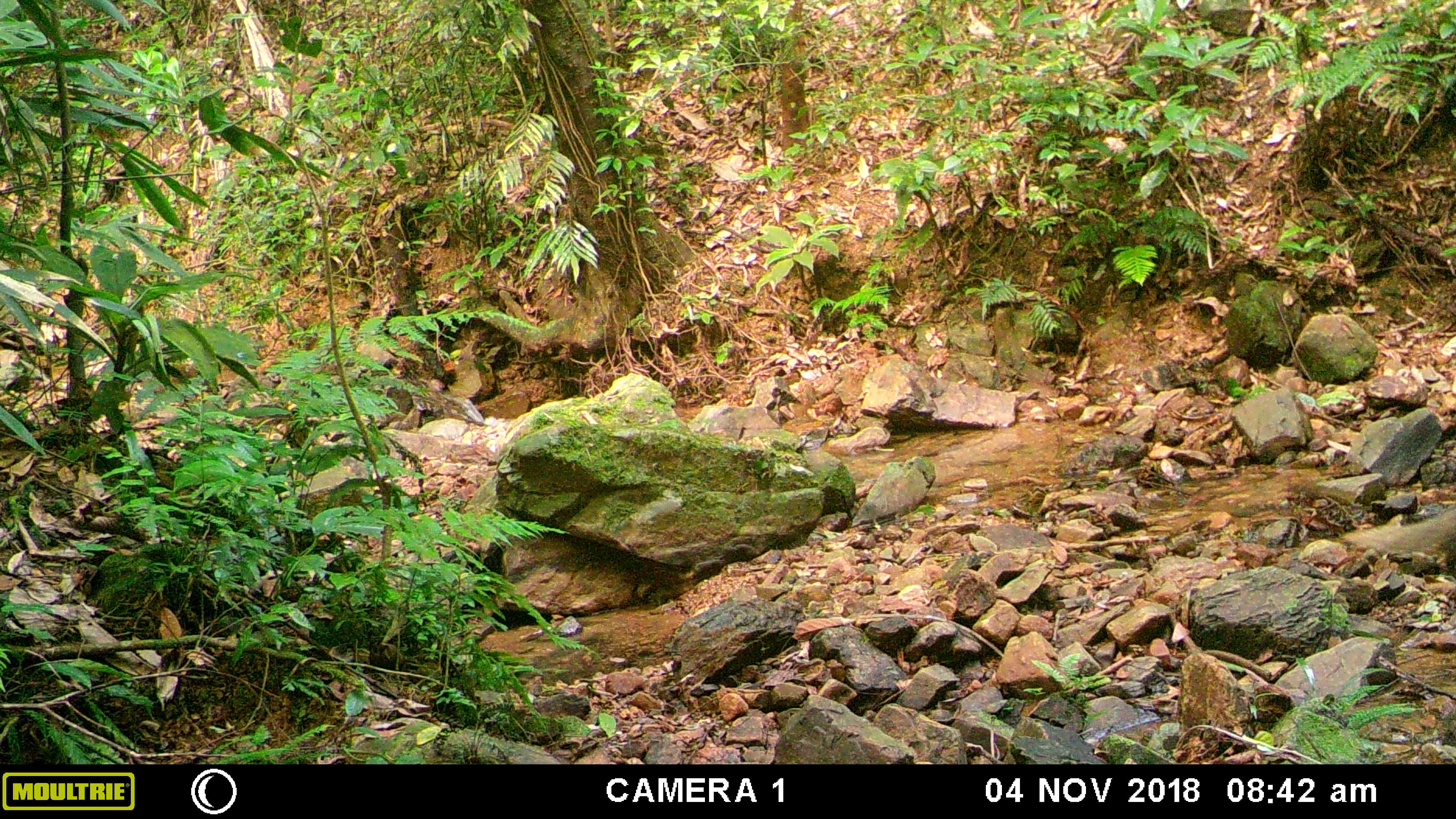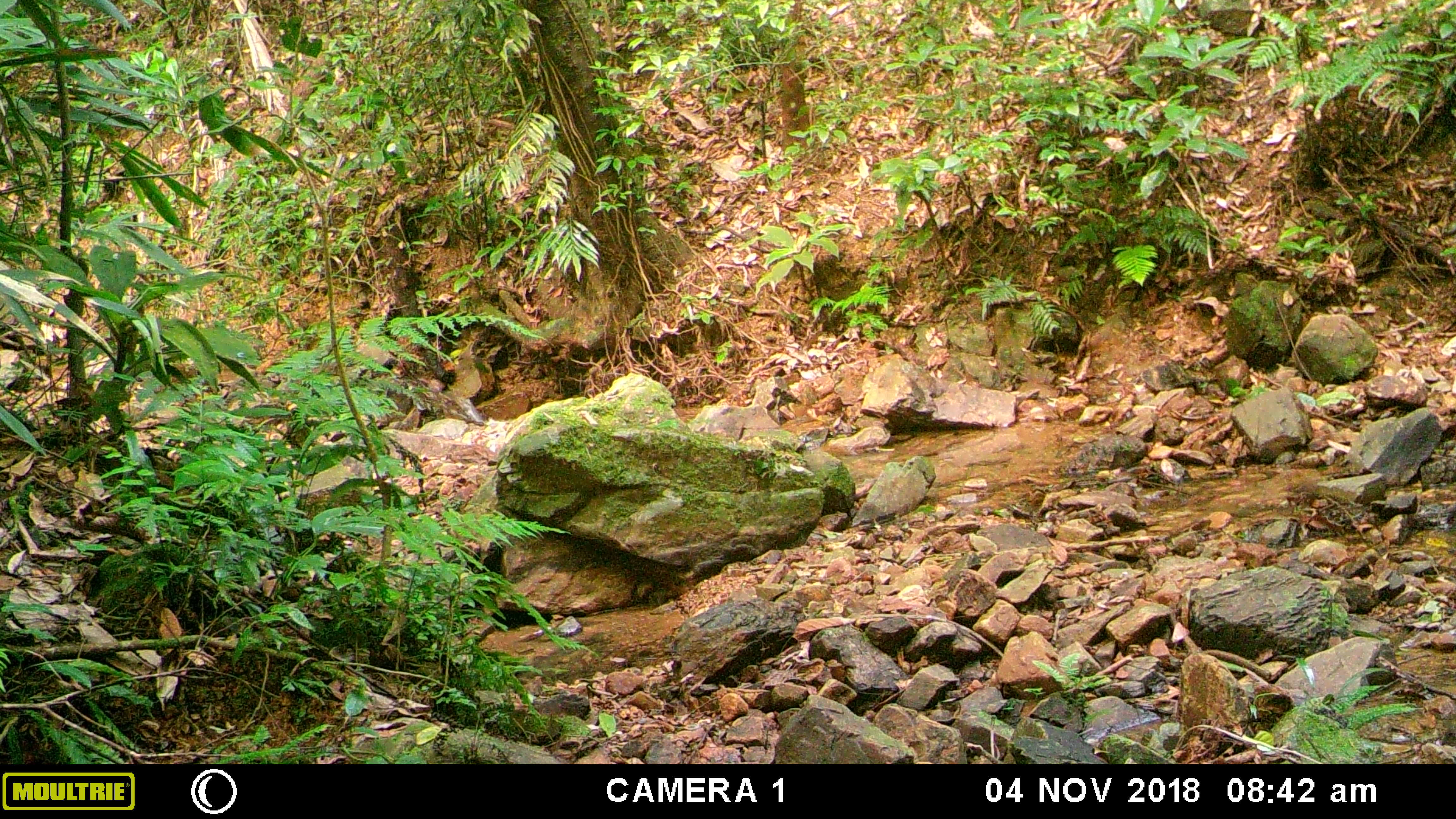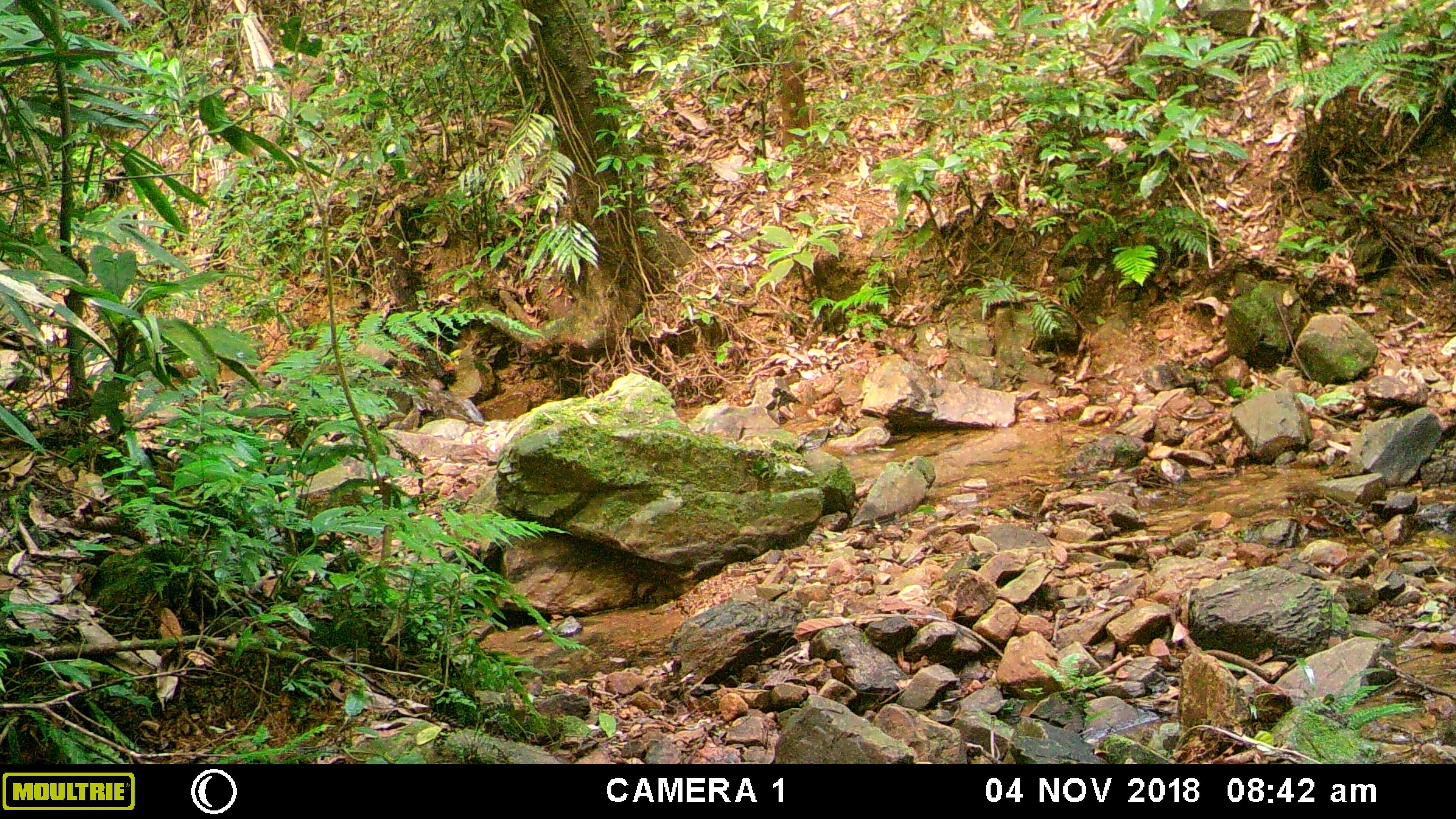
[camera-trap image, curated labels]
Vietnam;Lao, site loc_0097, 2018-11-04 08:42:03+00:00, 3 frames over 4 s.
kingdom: Animalia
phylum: Chordata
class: Mammalia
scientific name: Mammalia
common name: mammal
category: unidentified small mammal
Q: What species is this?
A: Unidentified small mammal (mammal) (Mammalia).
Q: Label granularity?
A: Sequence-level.